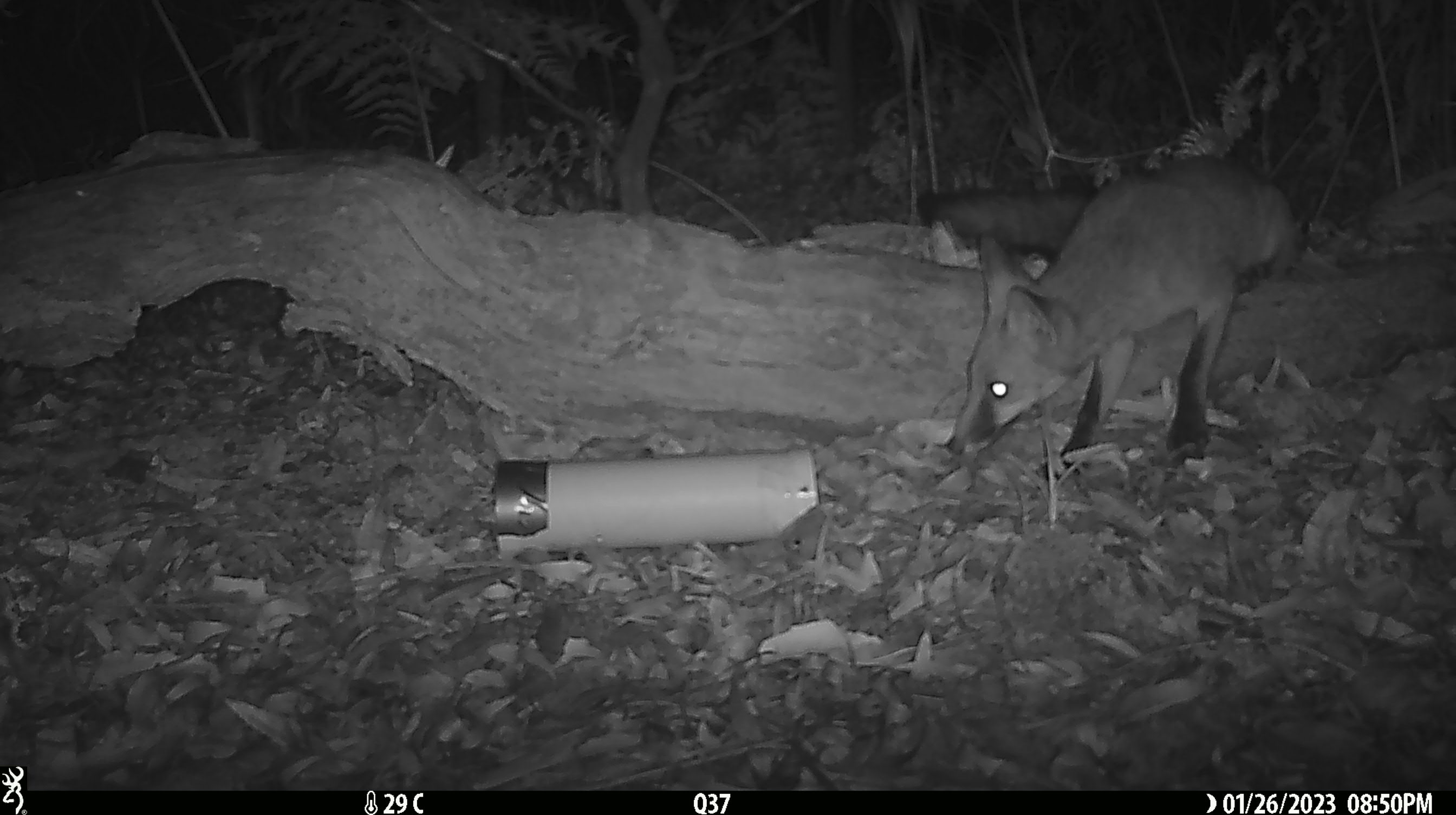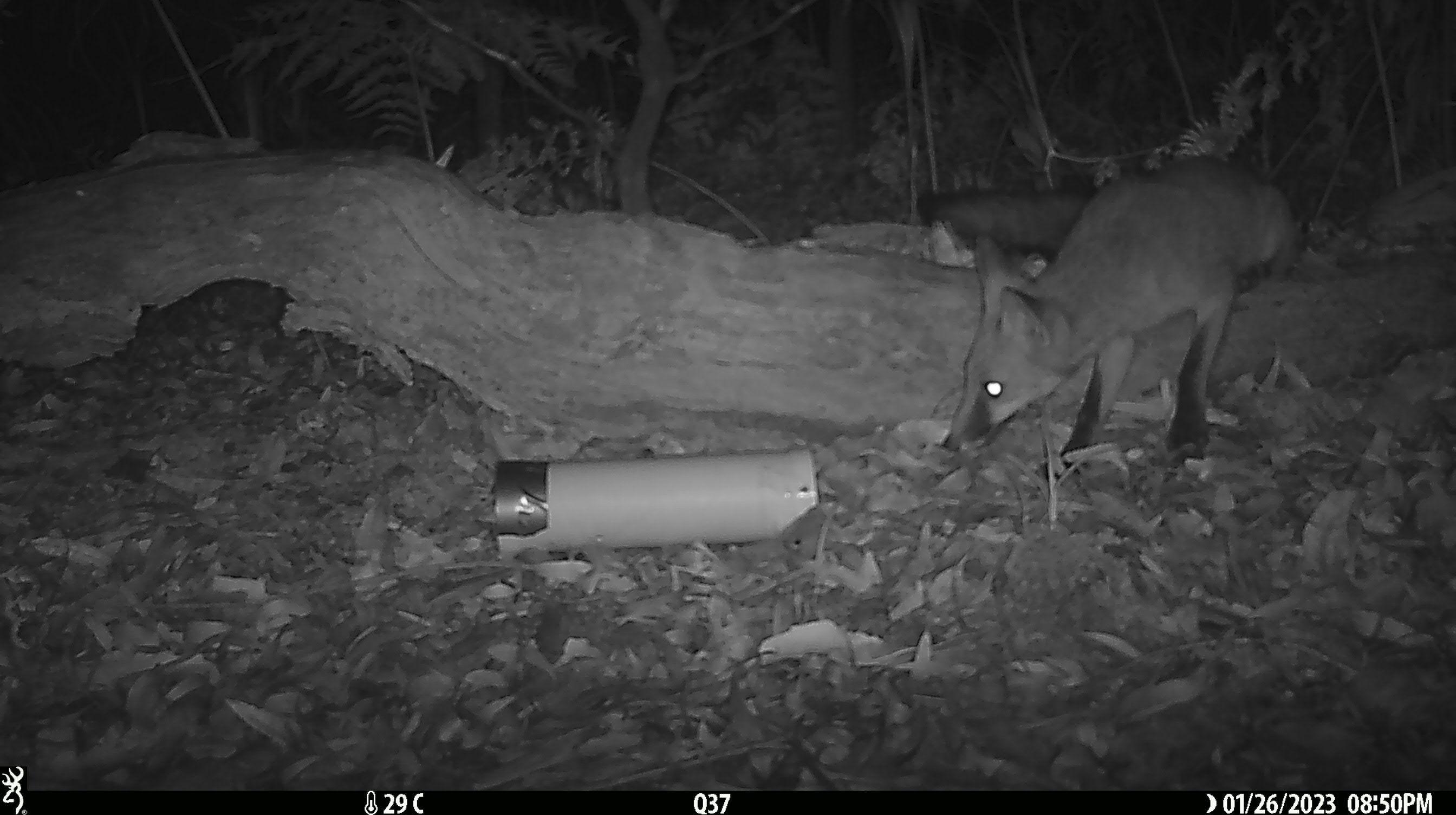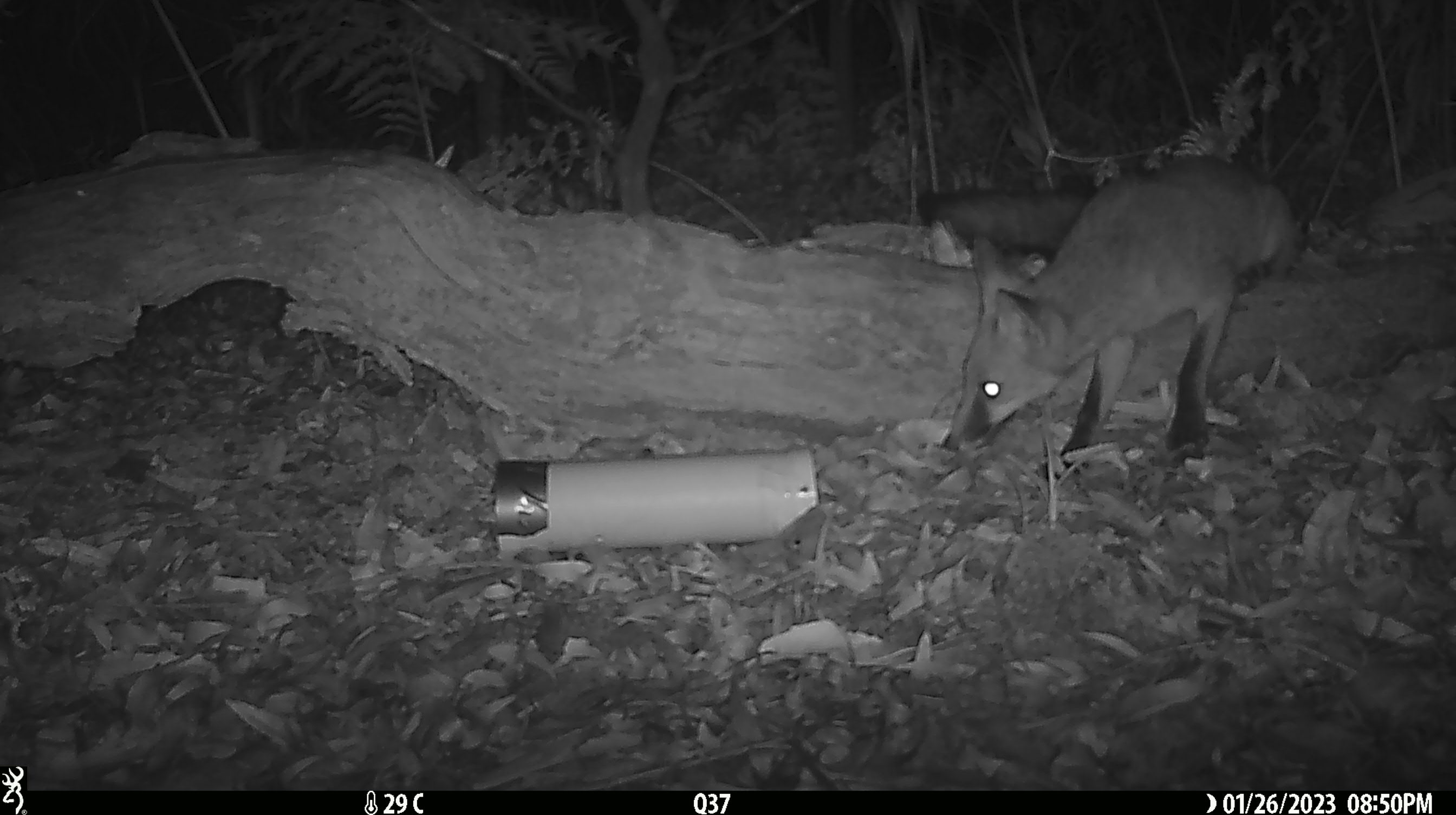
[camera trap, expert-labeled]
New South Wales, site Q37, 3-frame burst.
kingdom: Animalia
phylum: Chordata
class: Mammalia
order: Carnivora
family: Canidae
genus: Vulpes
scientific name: Vulpes vulpes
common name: red fox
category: fox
Fox (red fox) (Vulpes vulpes).